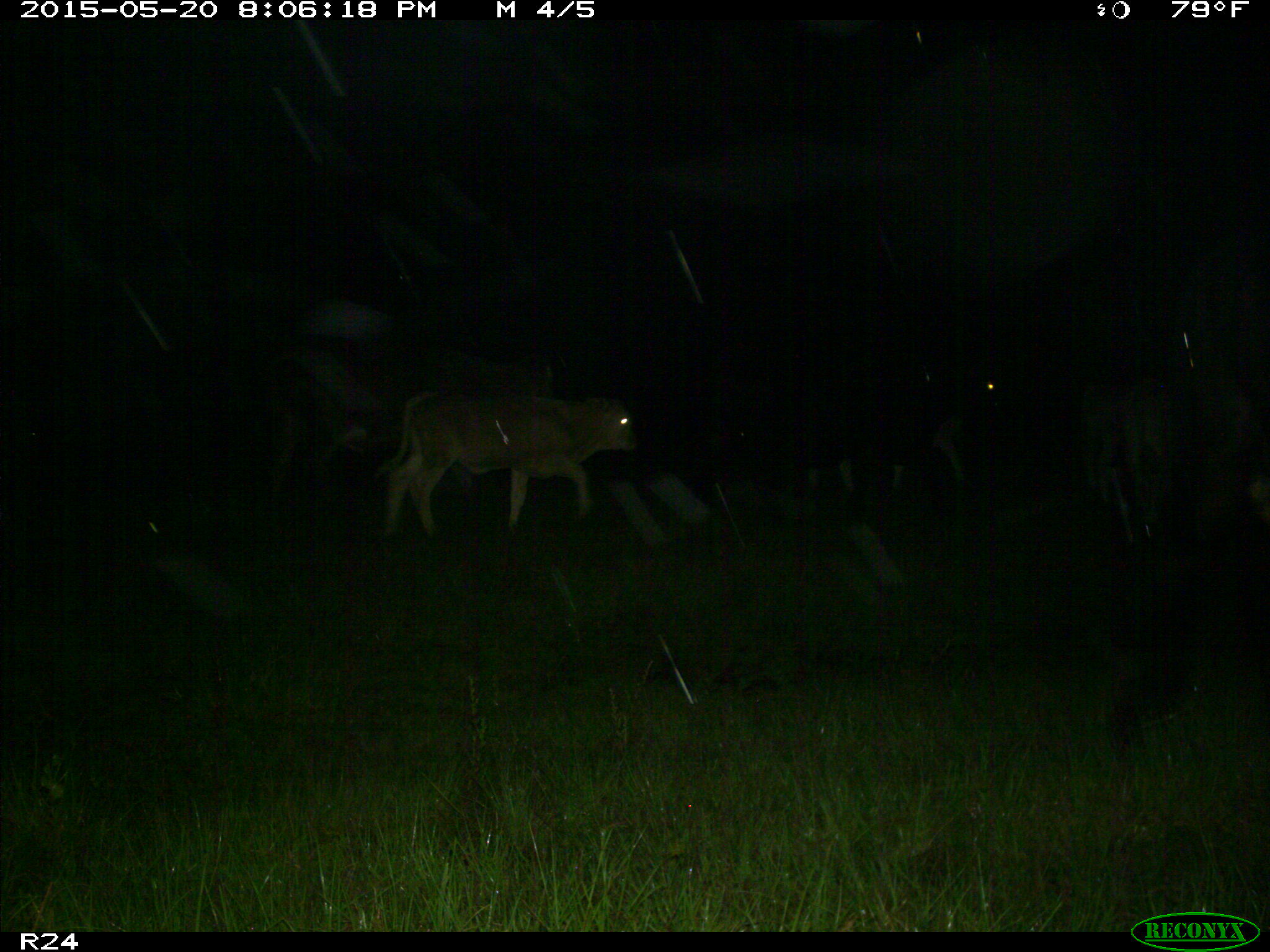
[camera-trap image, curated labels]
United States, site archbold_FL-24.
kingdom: Animalia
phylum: Chordata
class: Mammalia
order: Artiodactyla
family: Bovidae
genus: Bos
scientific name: Bos taurus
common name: domestic cow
Bos taurus (domestic cow).